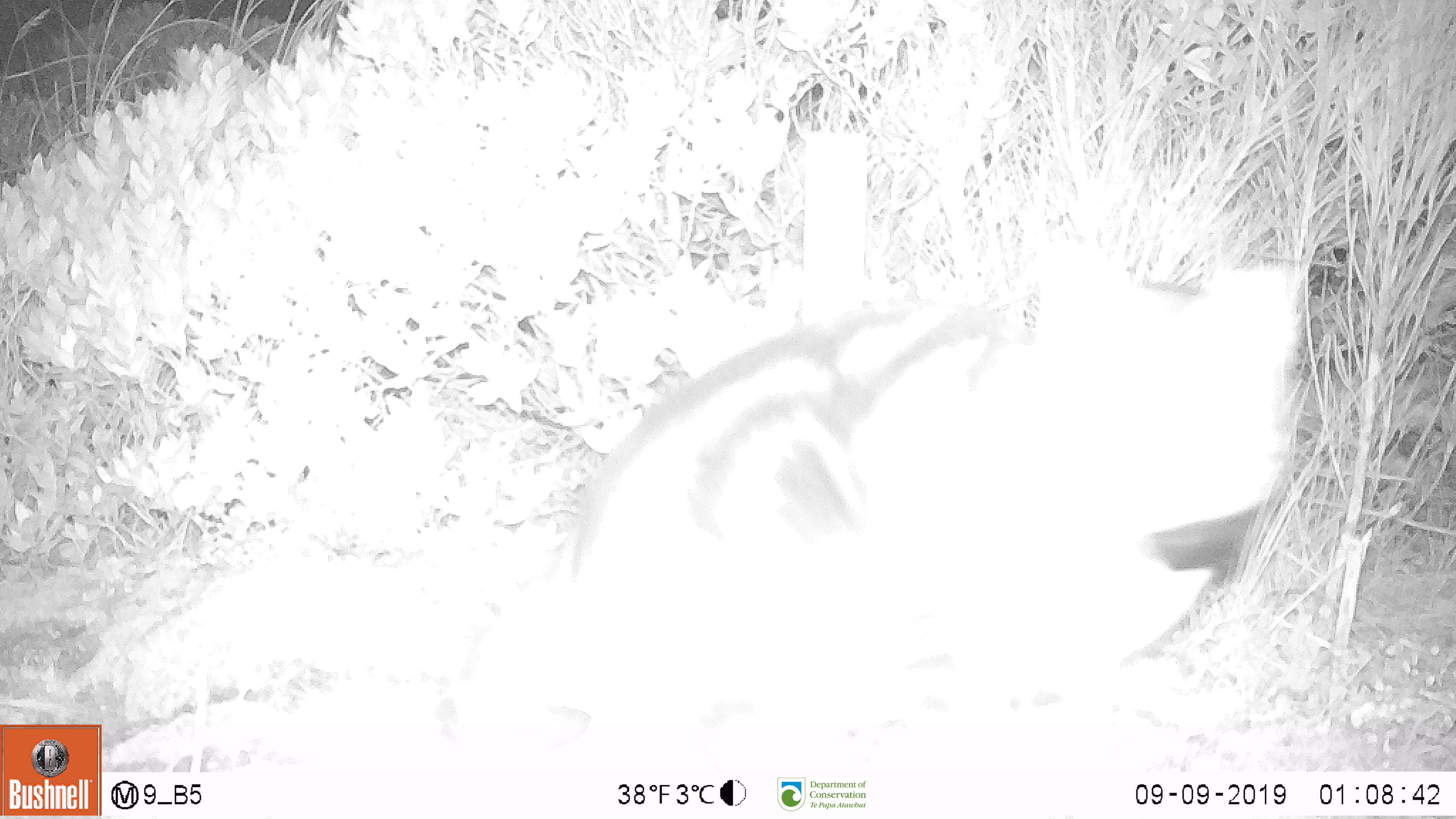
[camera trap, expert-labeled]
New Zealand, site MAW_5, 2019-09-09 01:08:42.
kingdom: Animalia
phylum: Chordata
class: Mammalia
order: Carnivora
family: Felidae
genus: Felis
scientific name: Felis catus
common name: domestic cat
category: cat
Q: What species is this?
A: Cat (domestic cat) (Felis catus).